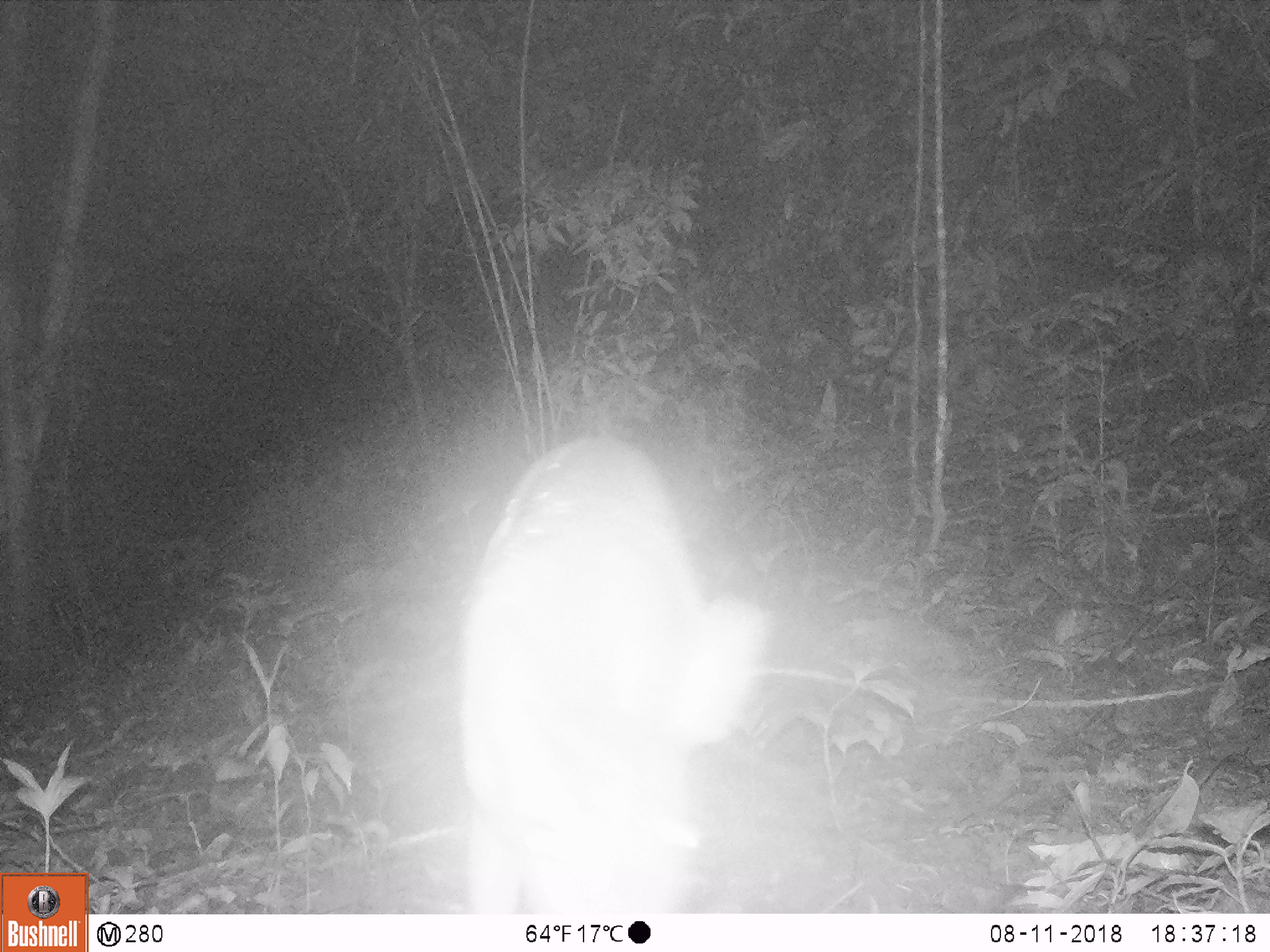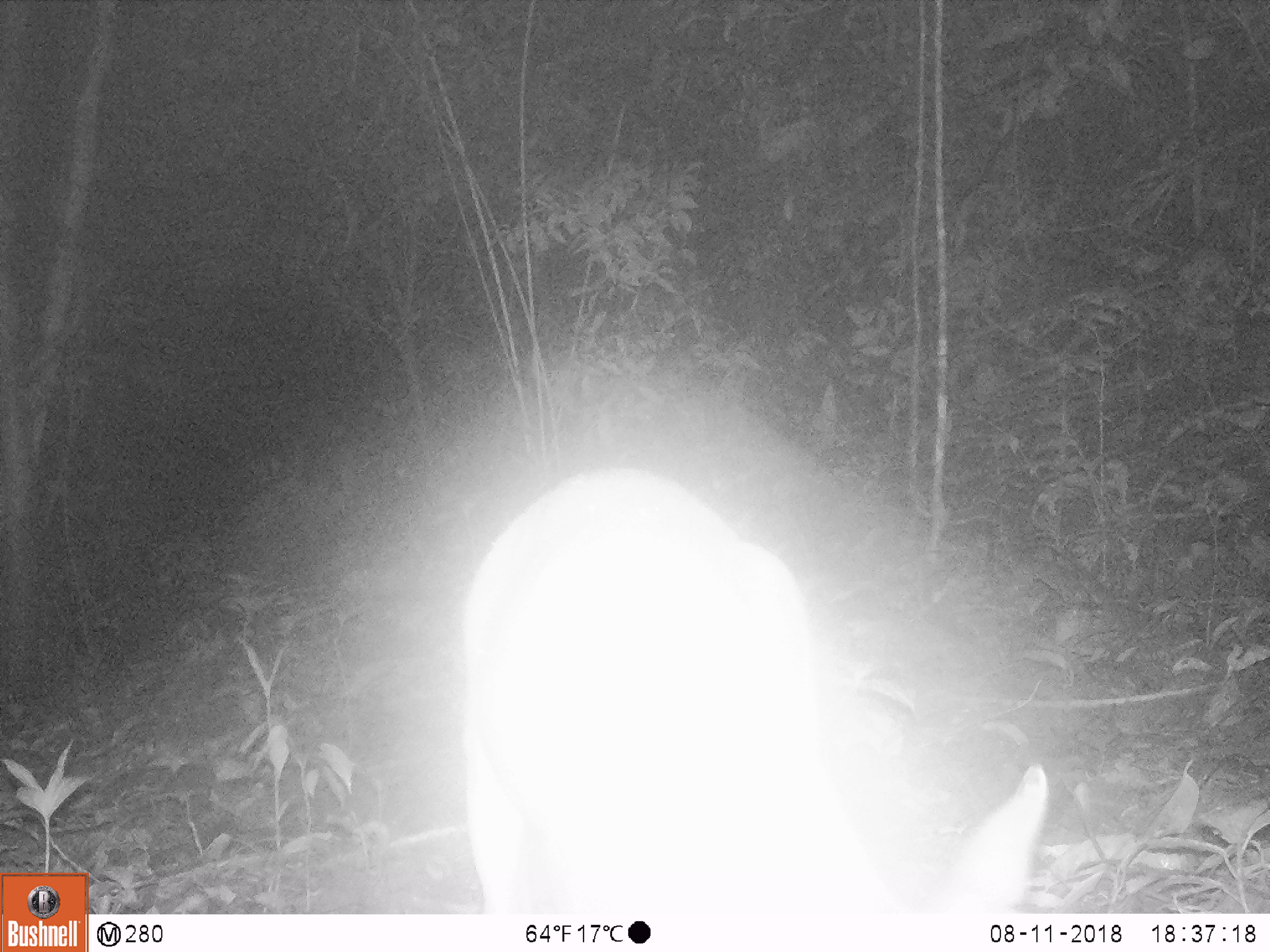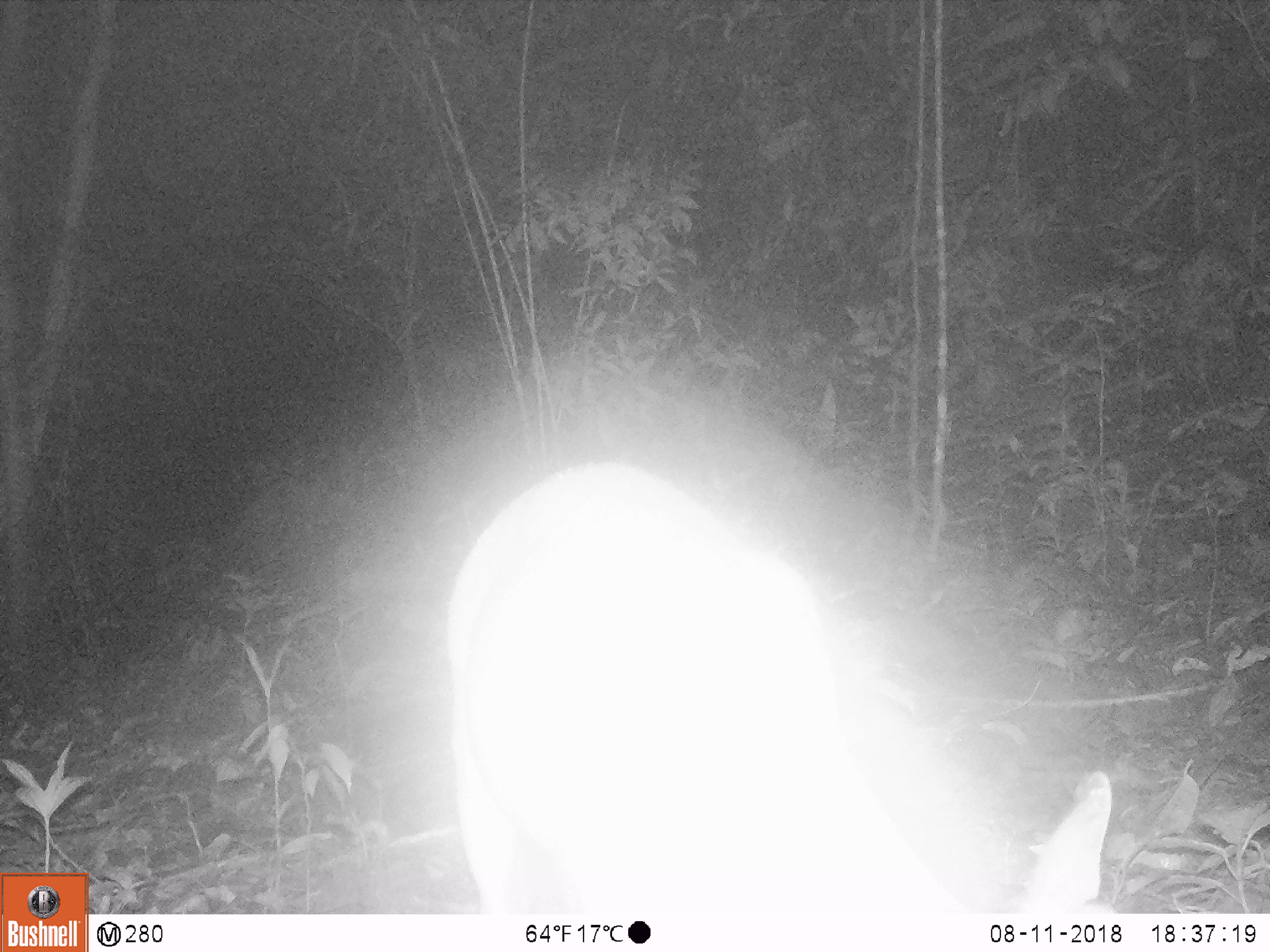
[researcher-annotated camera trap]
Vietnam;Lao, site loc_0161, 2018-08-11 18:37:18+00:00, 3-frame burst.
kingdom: Animalia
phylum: Chordata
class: Mammalia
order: Artiodactyla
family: Cervidae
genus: Muntiacus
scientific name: Muntiacus vuquangensis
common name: large-antlered muntjac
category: large antlered muntjac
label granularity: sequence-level